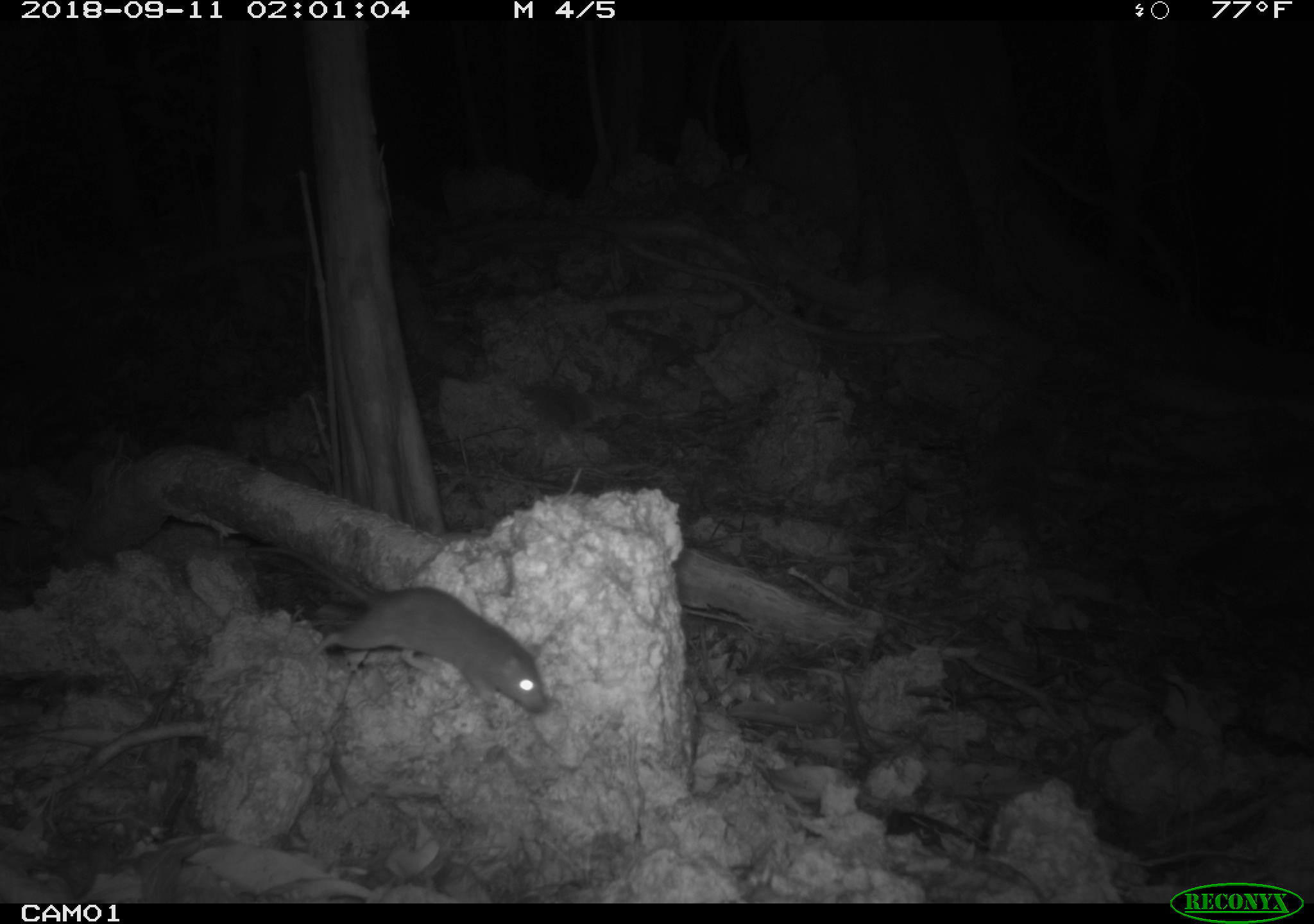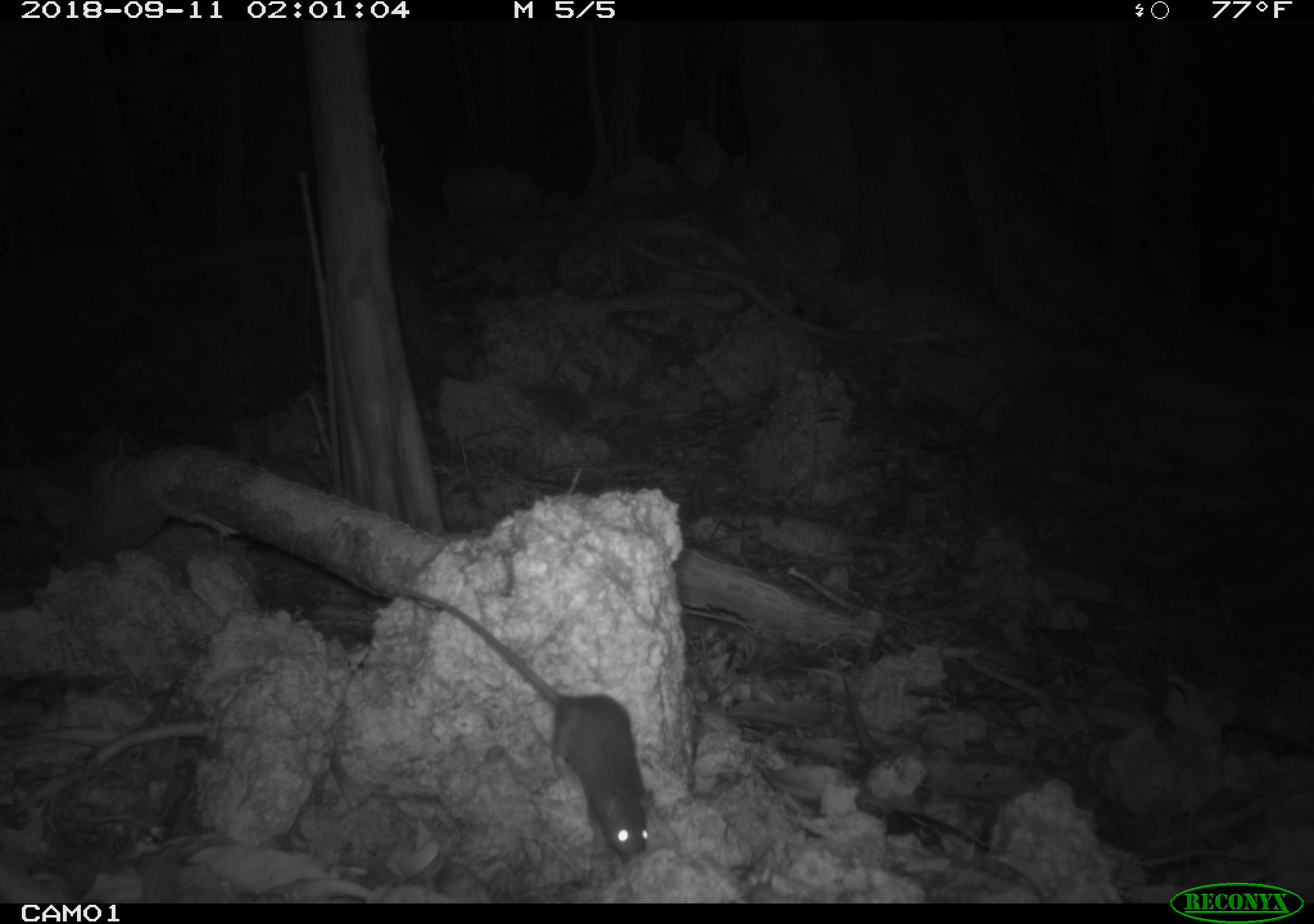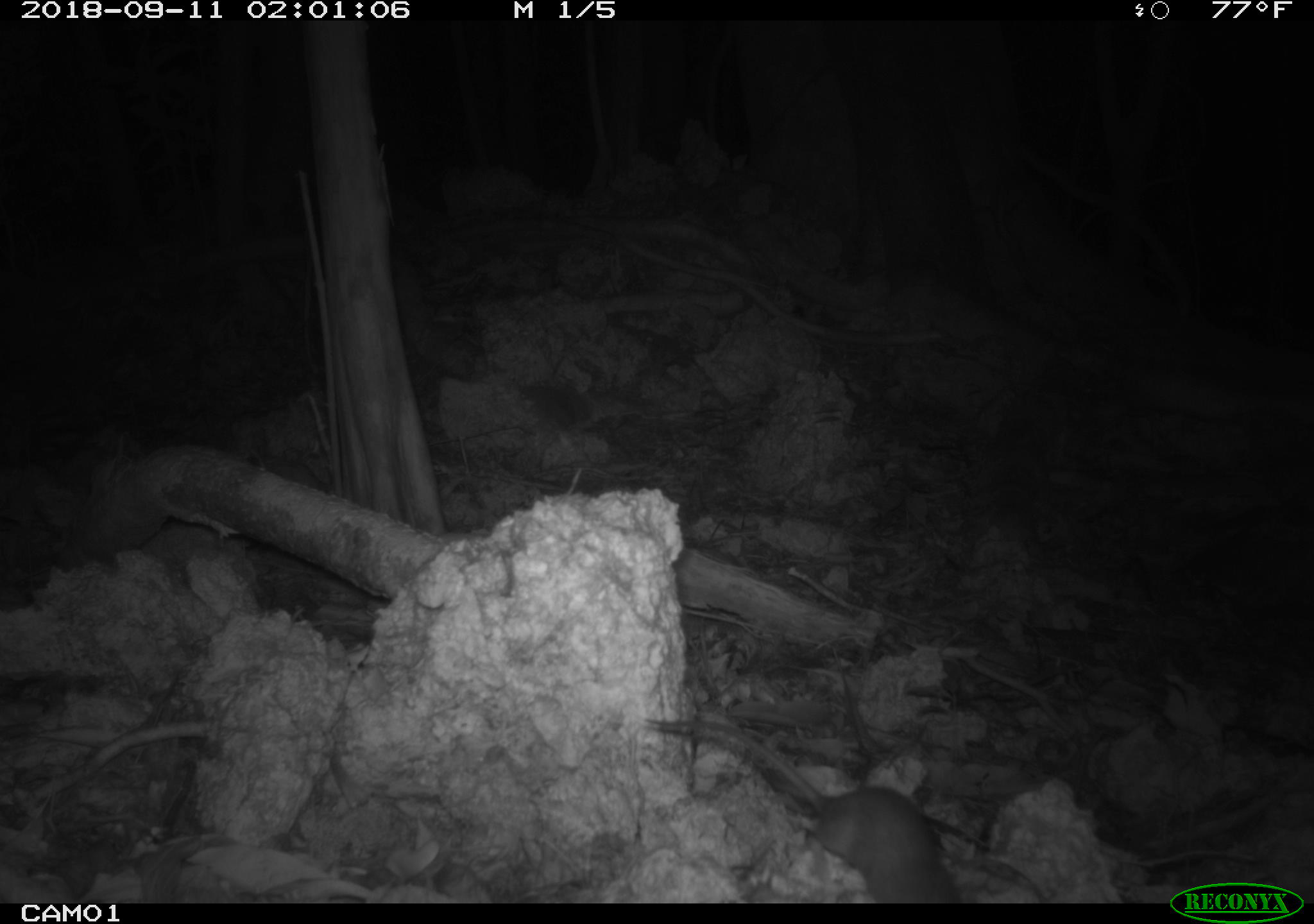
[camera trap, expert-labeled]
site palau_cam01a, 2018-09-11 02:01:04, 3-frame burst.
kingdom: Animalia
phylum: Chordata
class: Mammalia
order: Rodentia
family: Muridae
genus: Rattus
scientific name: Rattus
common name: rat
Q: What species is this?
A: Rat (Rattus).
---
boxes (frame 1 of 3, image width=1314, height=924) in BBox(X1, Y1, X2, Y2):
rat: BBox(234, 517, 566, 725)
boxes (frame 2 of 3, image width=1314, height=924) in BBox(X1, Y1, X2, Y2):
rat: BBox(342, 551, 653, 875)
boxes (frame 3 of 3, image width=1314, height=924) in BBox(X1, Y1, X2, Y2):
rat: BBox(640, 698, 968, 903)